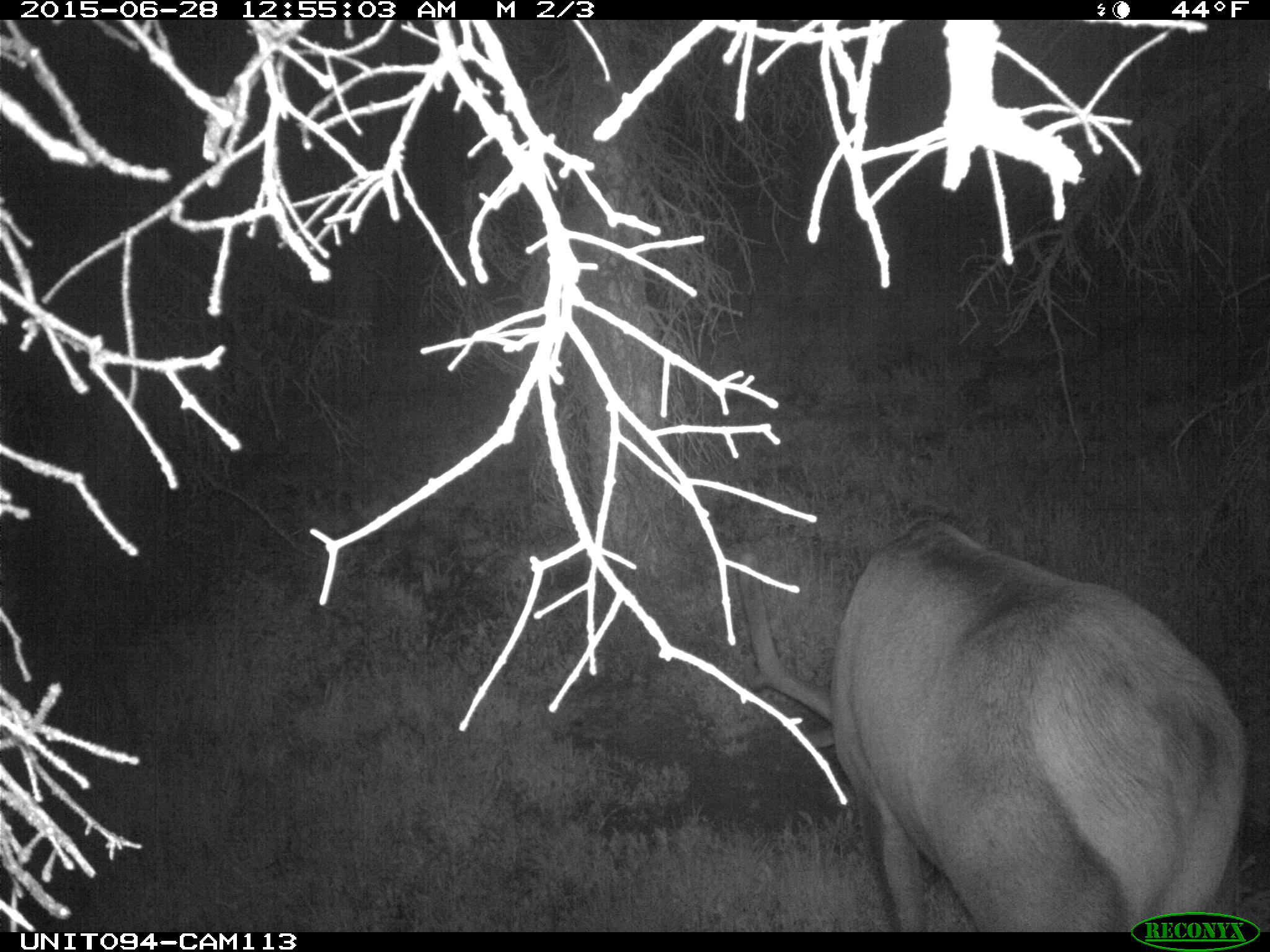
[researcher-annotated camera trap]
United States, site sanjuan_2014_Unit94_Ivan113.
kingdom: Animalia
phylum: Chordata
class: Mammalia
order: Artiodactyla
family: Cervidae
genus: Cervus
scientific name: Cervus elaphus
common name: red deer